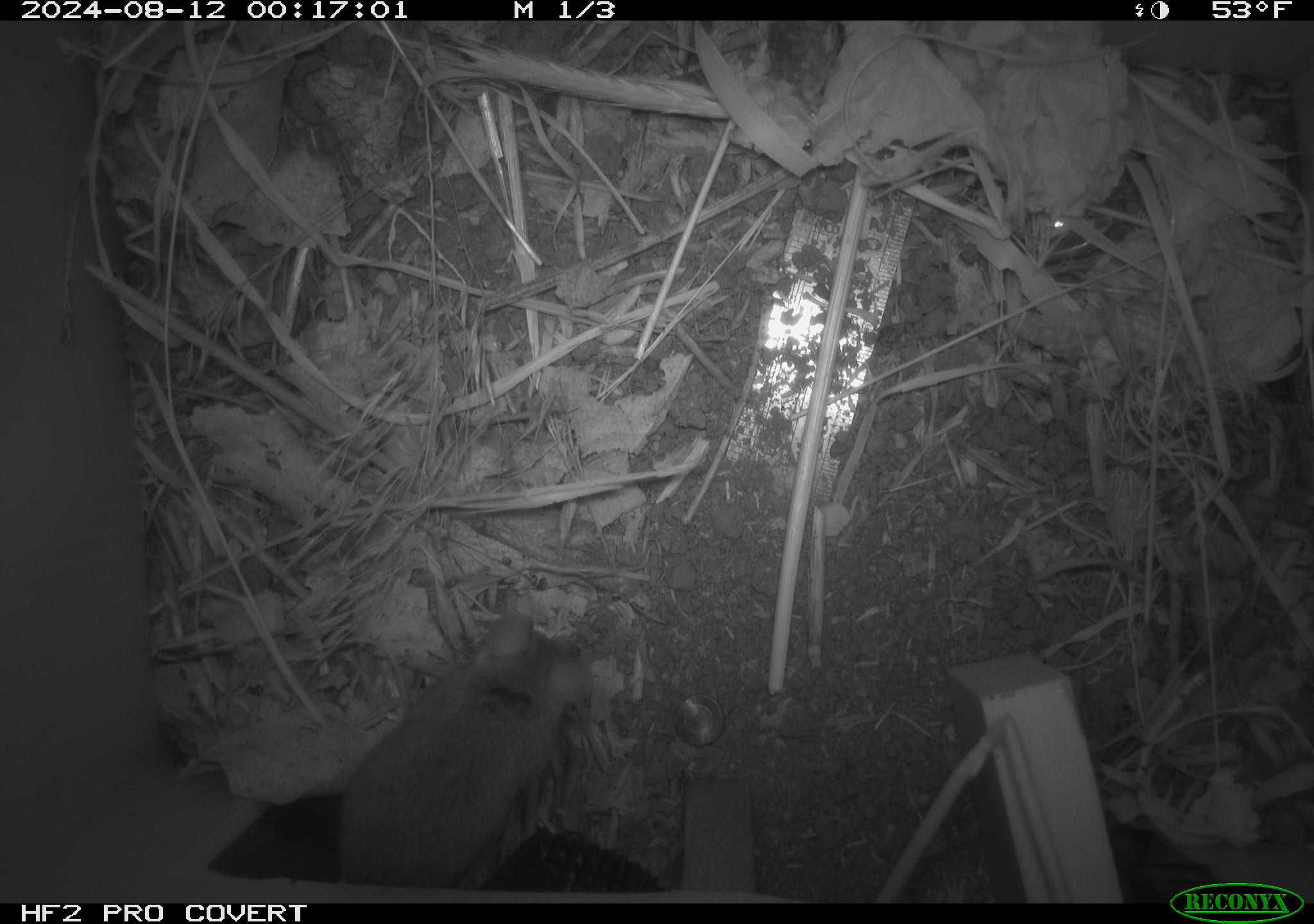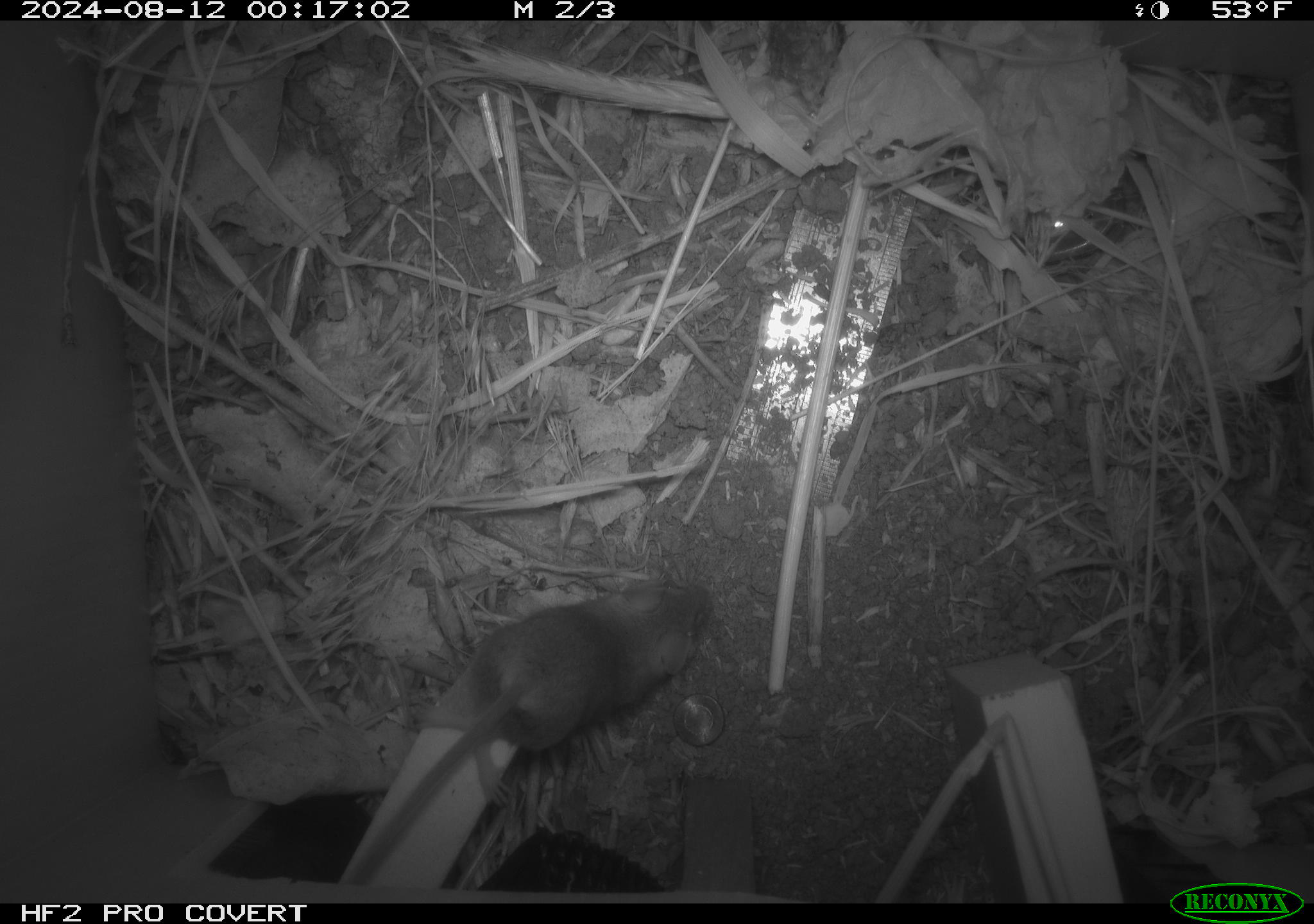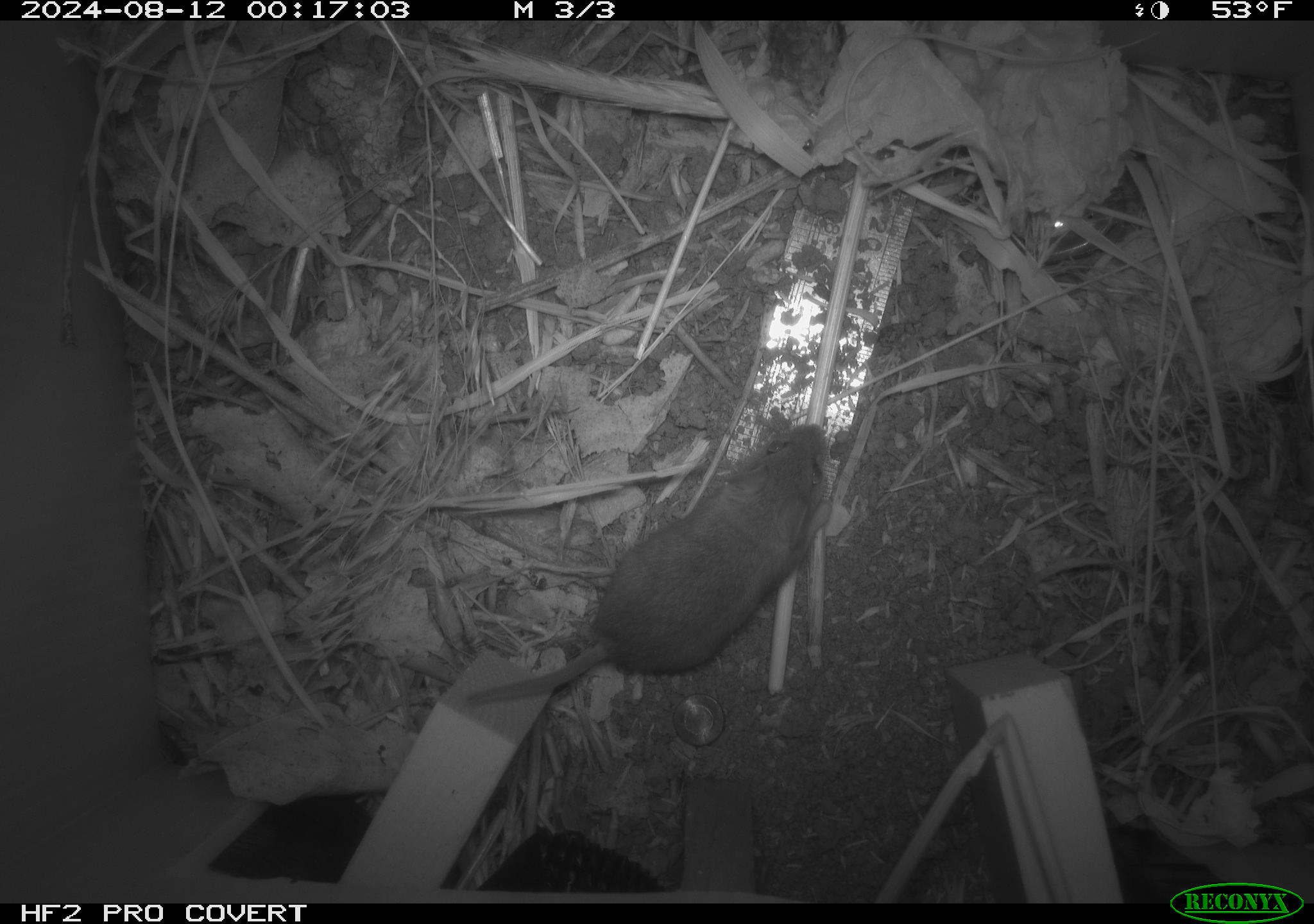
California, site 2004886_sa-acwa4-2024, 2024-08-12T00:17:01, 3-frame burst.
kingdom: Animalia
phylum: Chordata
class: Mammalia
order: Rodentia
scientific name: Rodentia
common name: mouse species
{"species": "mouse species (Rodentia)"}